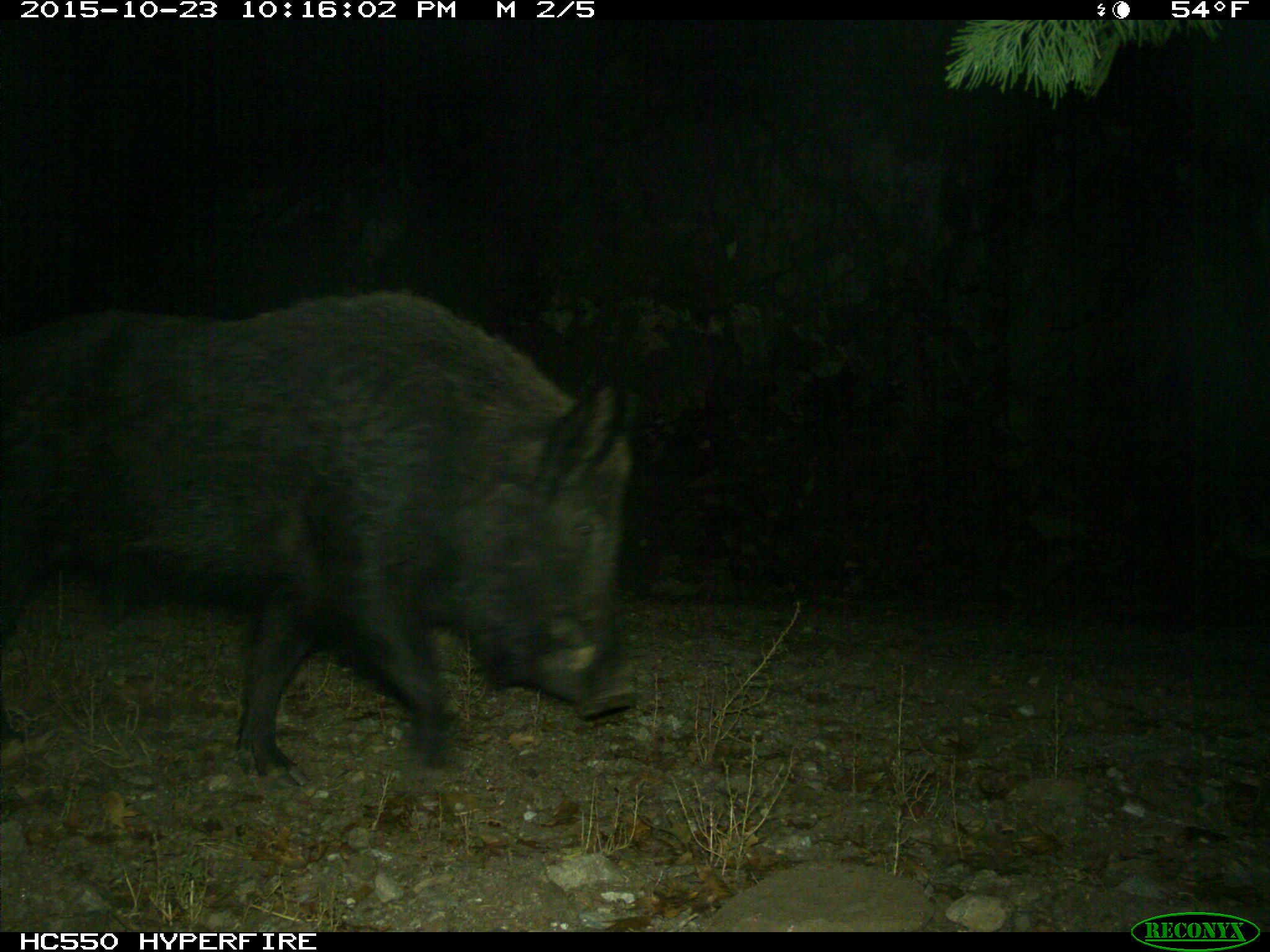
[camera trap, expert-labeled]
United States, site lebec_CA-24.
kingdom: Animalia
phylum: Chordata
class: Mammalia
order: Artiodactyla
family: Suidae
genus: Sus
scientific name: Sus scrofa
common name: wild boar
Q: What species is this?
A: Sus scrofa (wild boar).